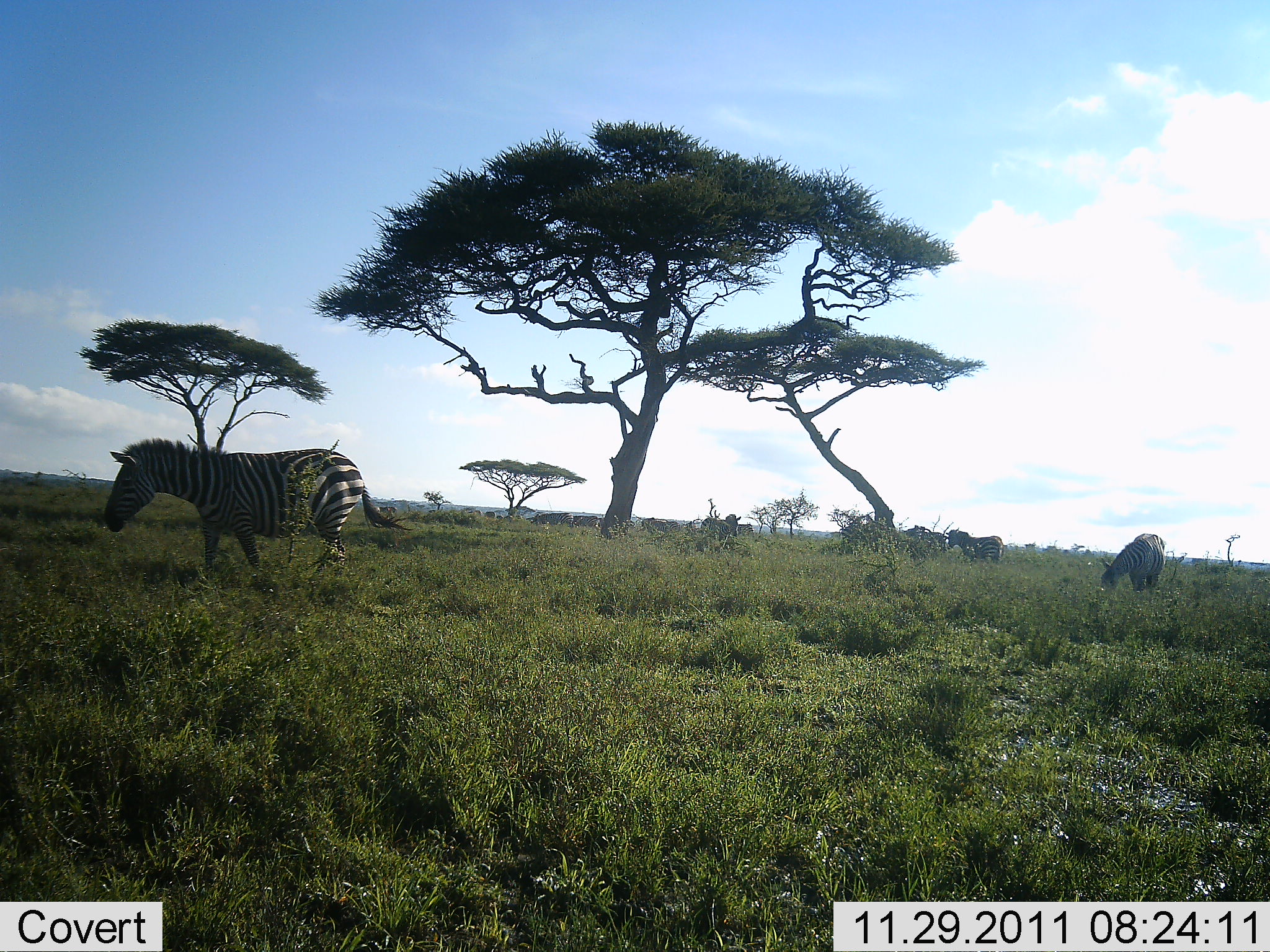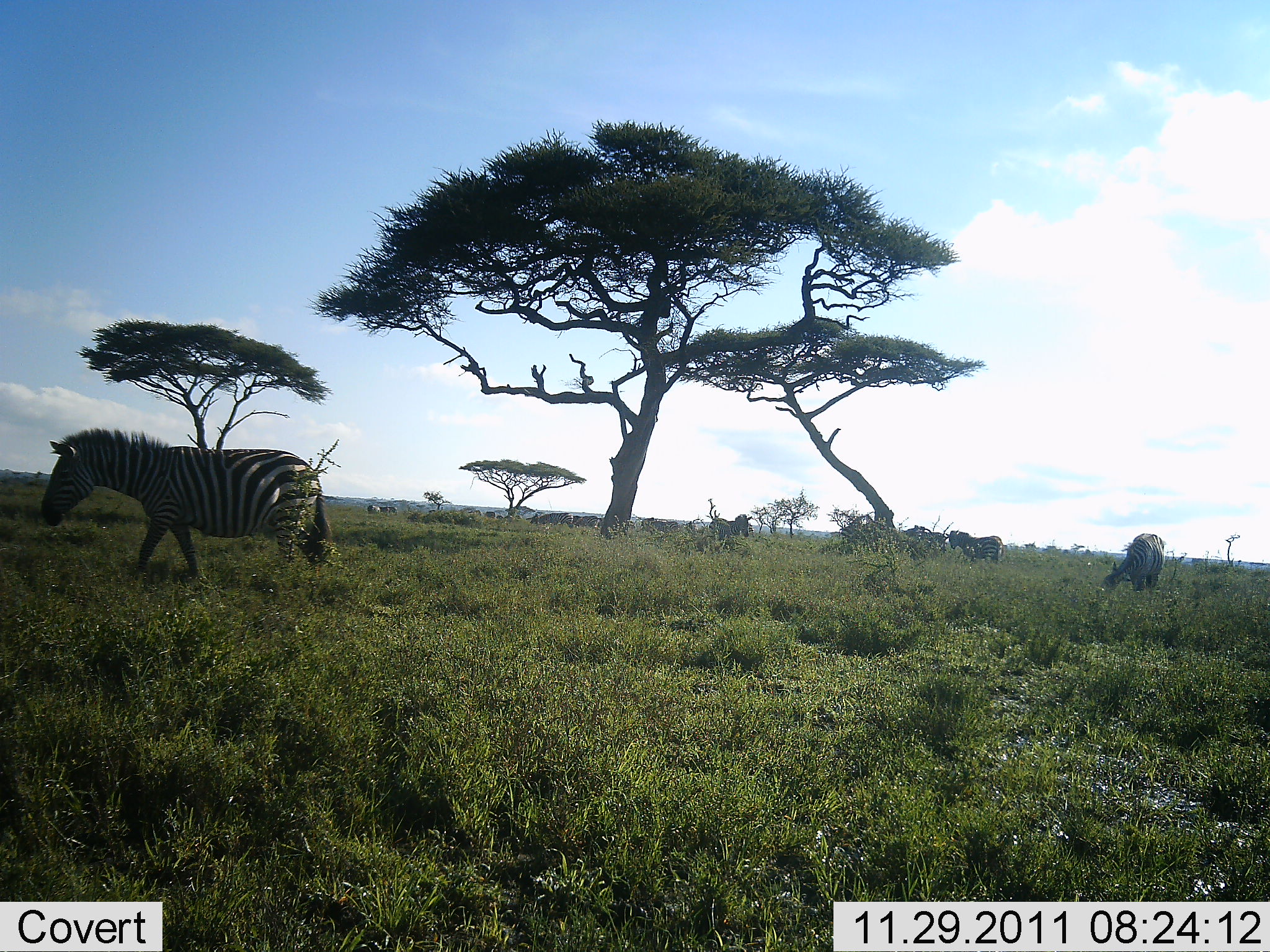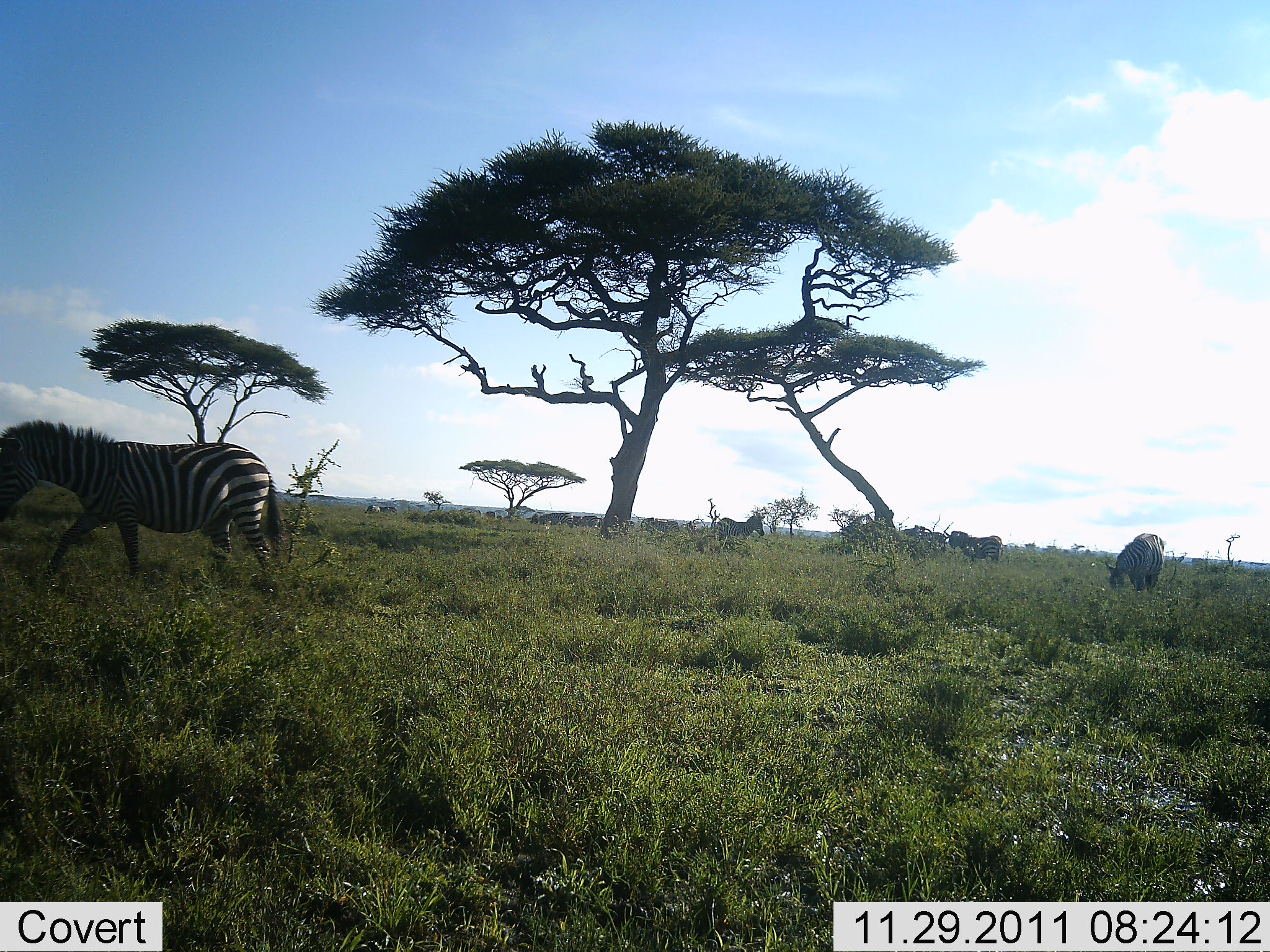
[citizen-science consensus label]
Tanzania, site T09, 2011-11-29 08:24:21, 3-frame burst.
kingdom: Animalia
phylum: Chordata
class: Mammalia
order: Perissodactyla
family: Equidae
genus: Equus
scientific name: Equus quagga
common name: plains zebra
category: zebra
Zebra (plains zebra) (Equus quagga), count 5. Behavior (volunteer vote fractions): standing 53%, resting 0%, moving 73%, interacting 0%. Young present (vote fraction): 0%. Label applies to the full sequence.